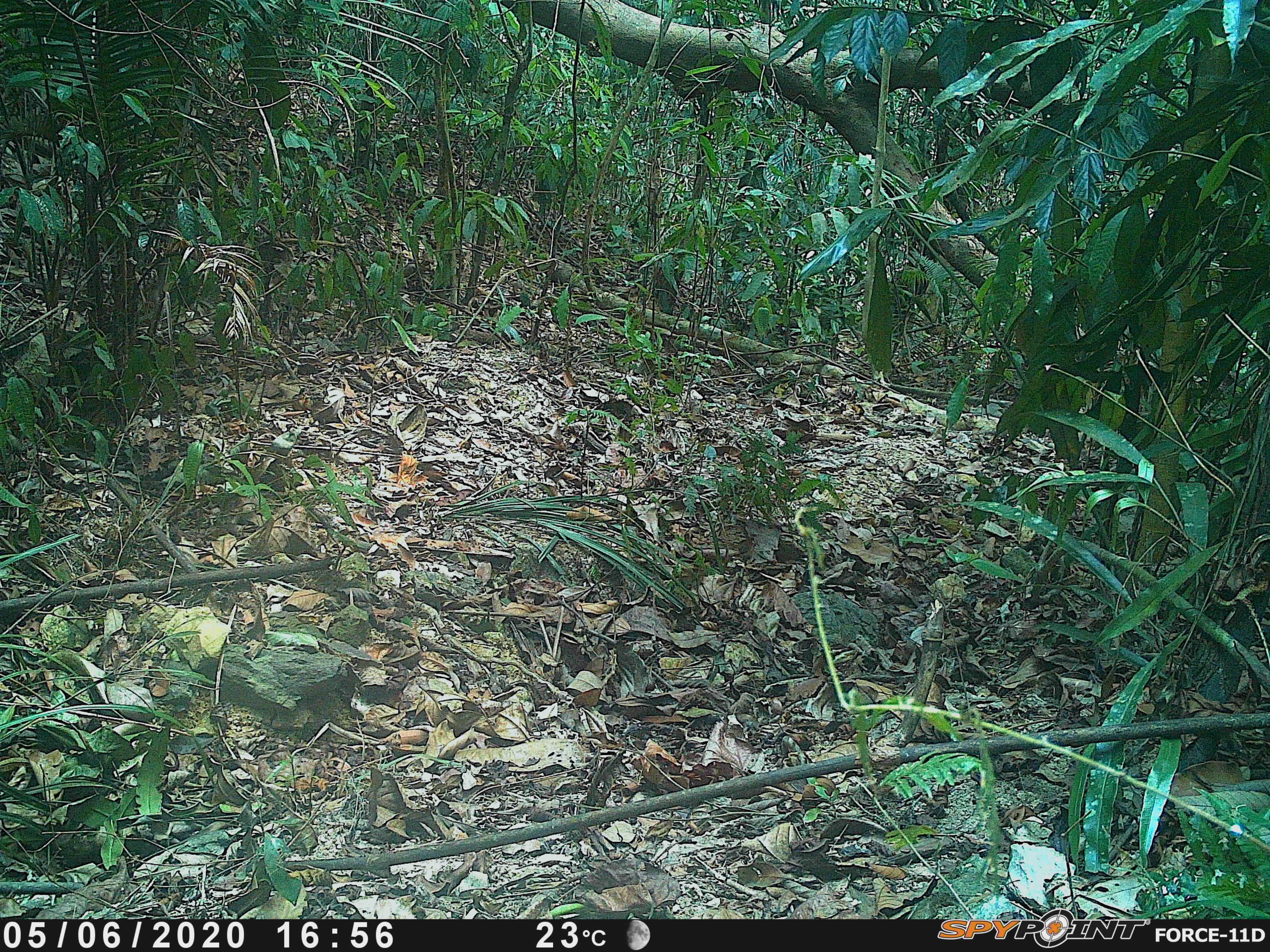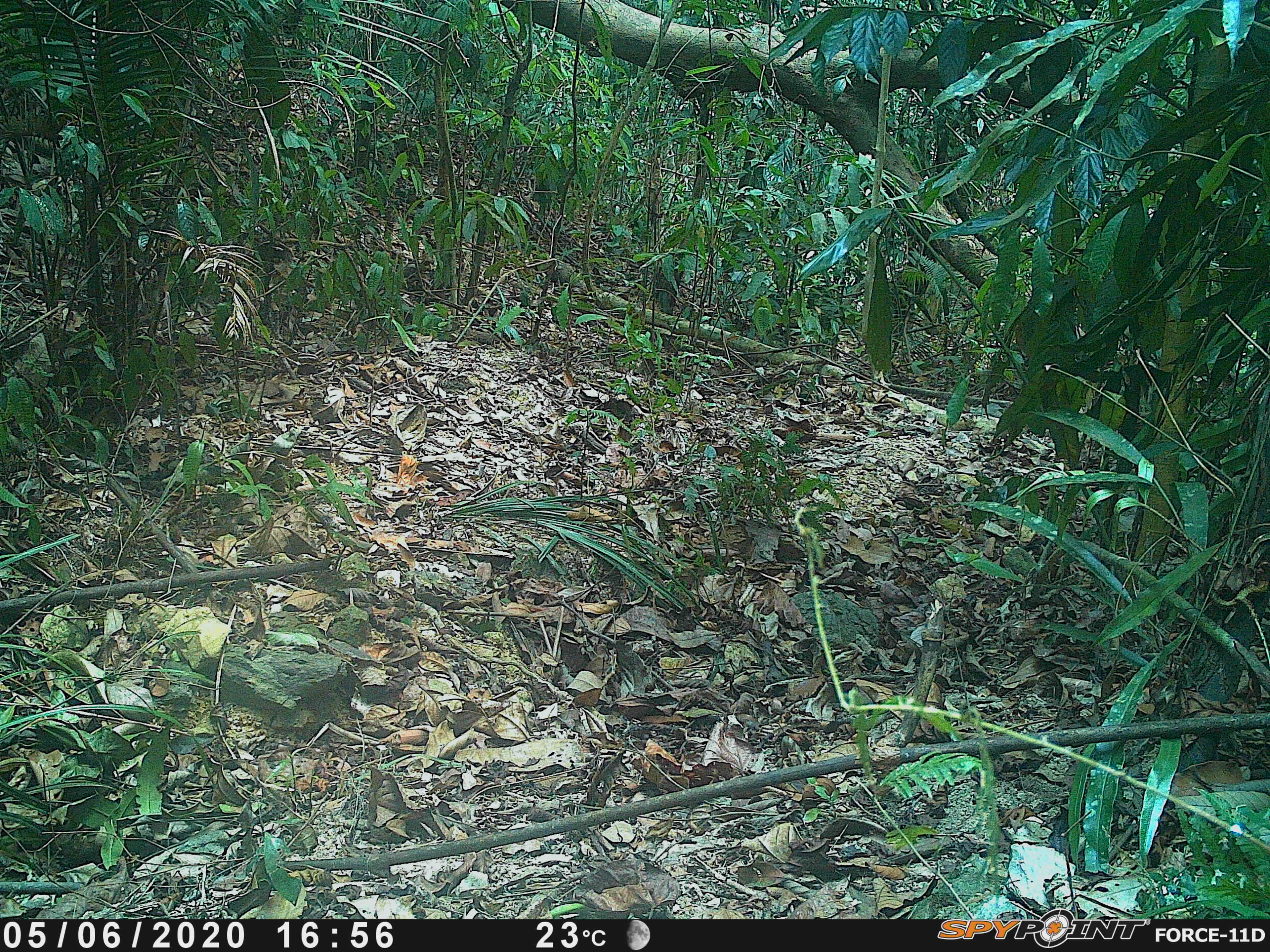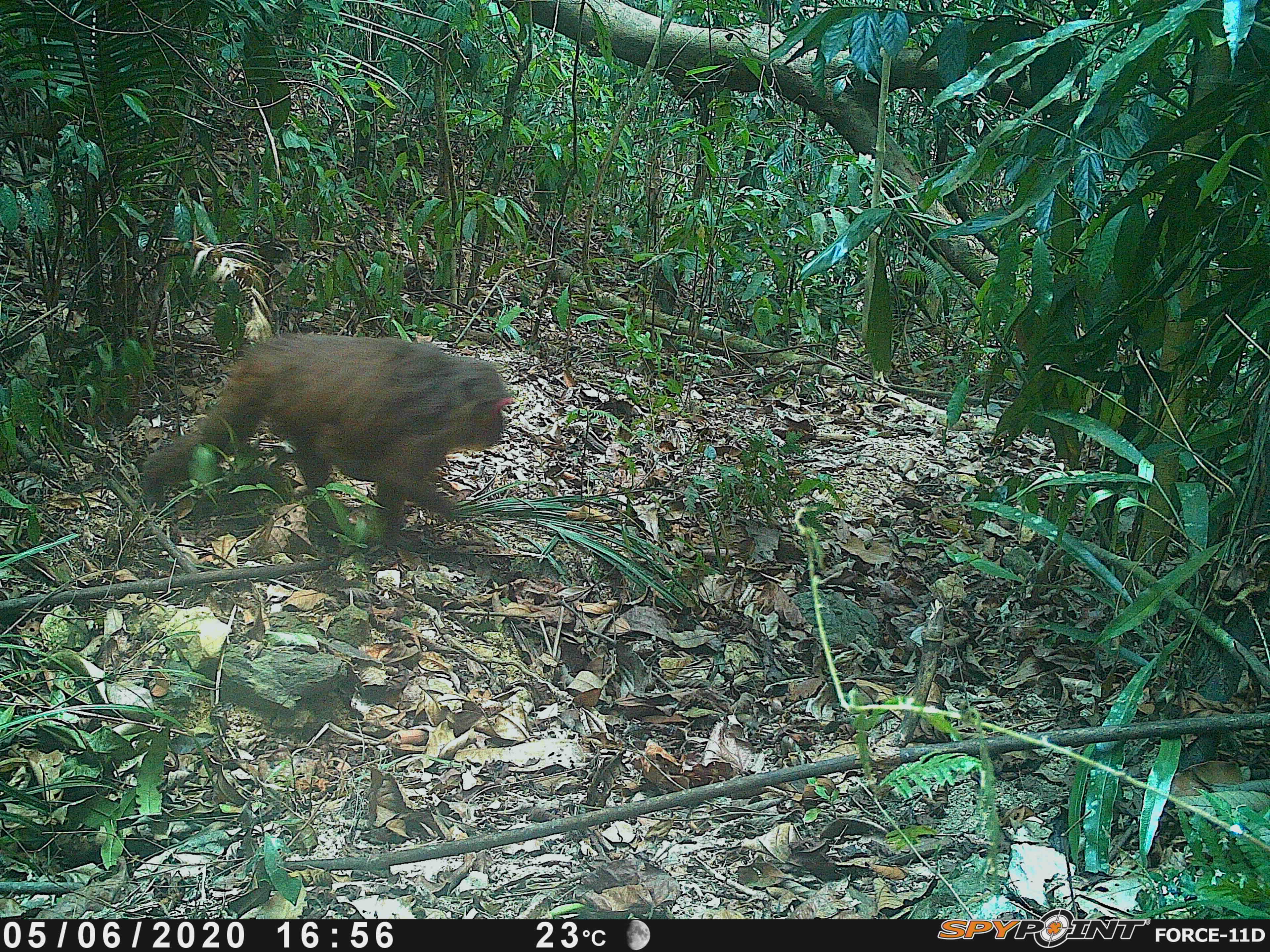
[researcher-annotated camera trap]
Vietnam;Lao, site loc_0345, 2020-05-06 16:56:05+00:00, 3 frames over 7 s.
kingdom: Animalia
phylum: Chordata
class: Mammalia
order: Primates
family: Cercopithecidae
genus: Macaca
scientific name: Macaca arctoides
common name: stump-tailed macaque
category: stump tailed macaque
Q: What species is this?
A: Stump tailed macaque (stump-tailed macaque) (Macaca arctoides).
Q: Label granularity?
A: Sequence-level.